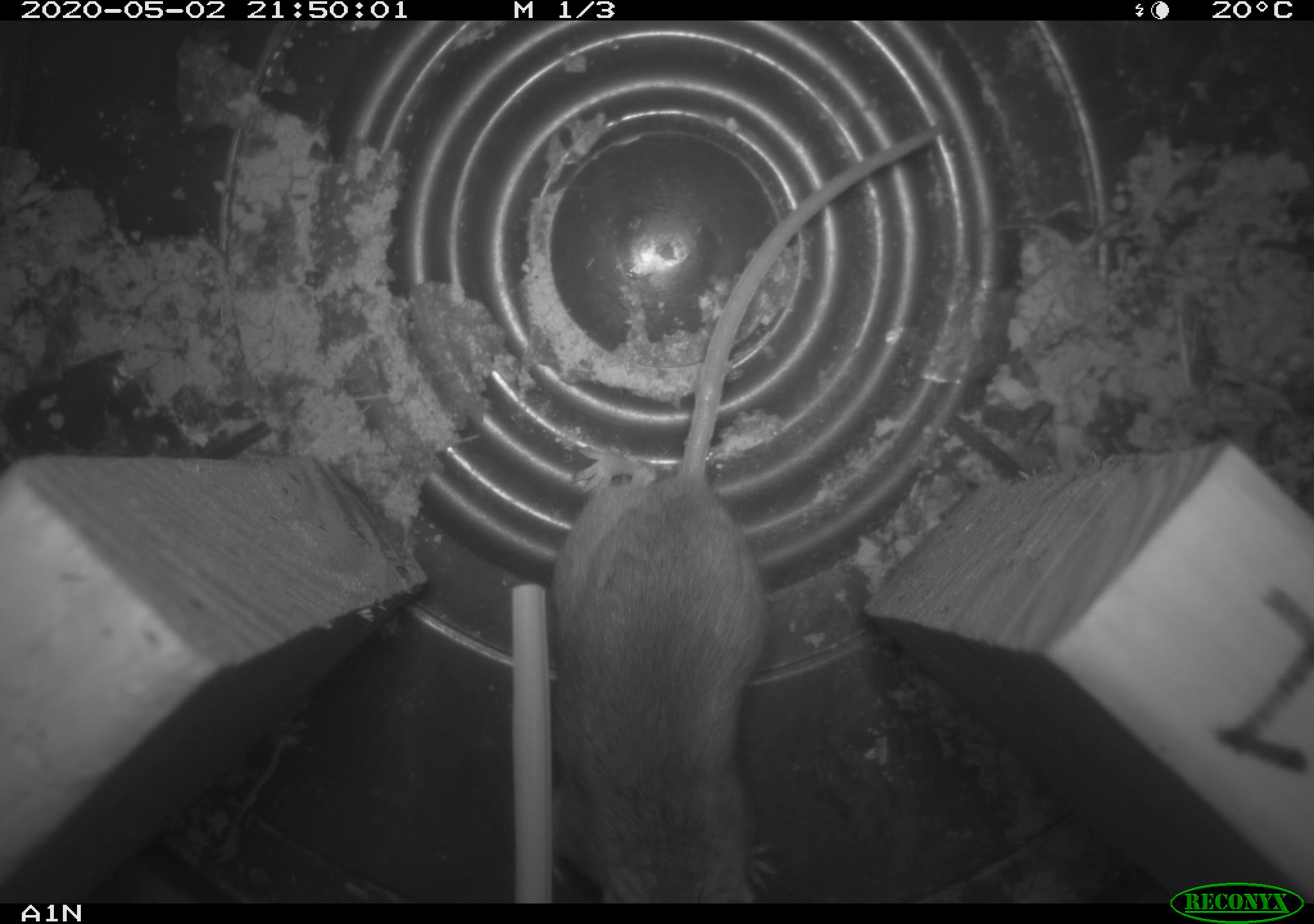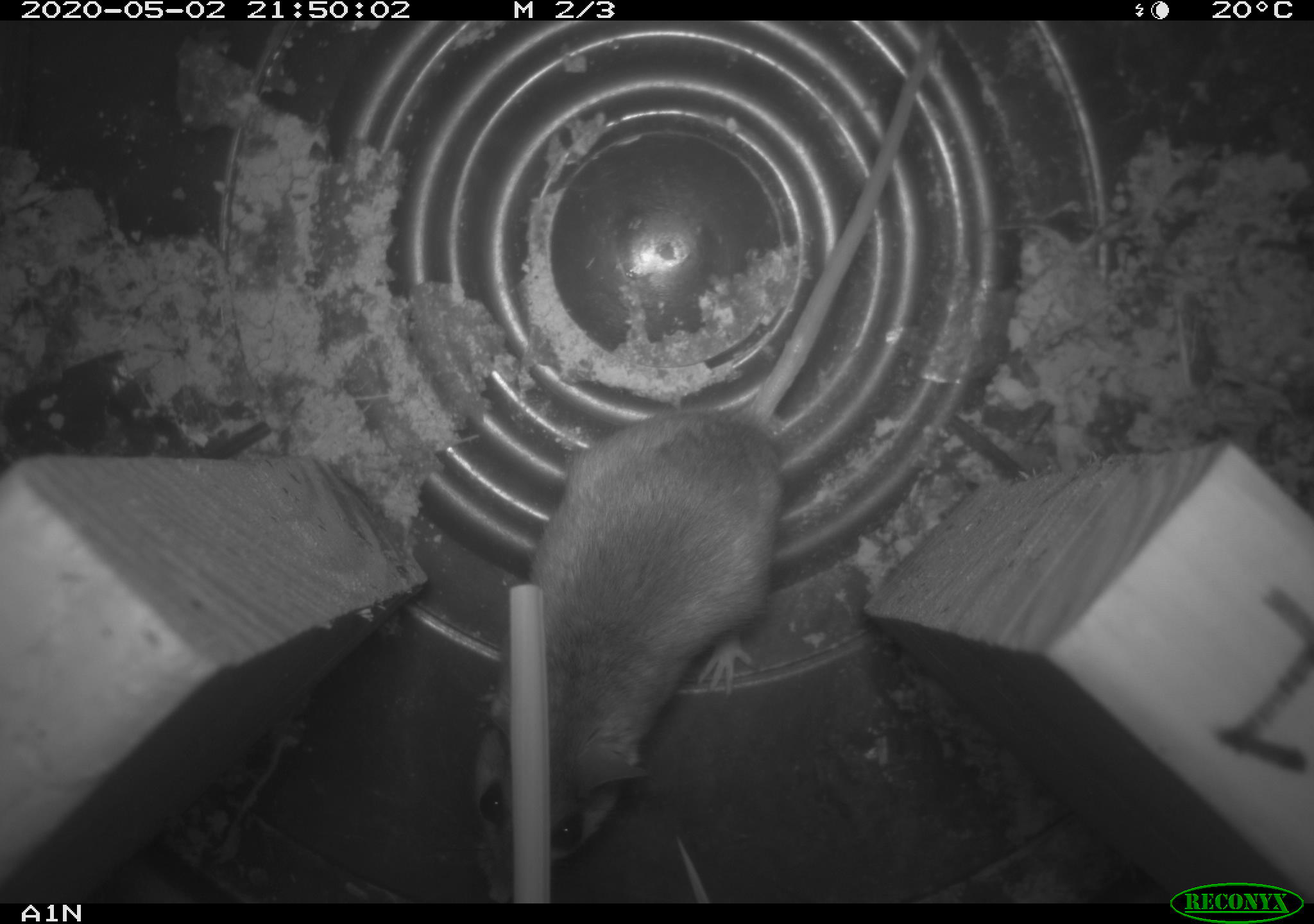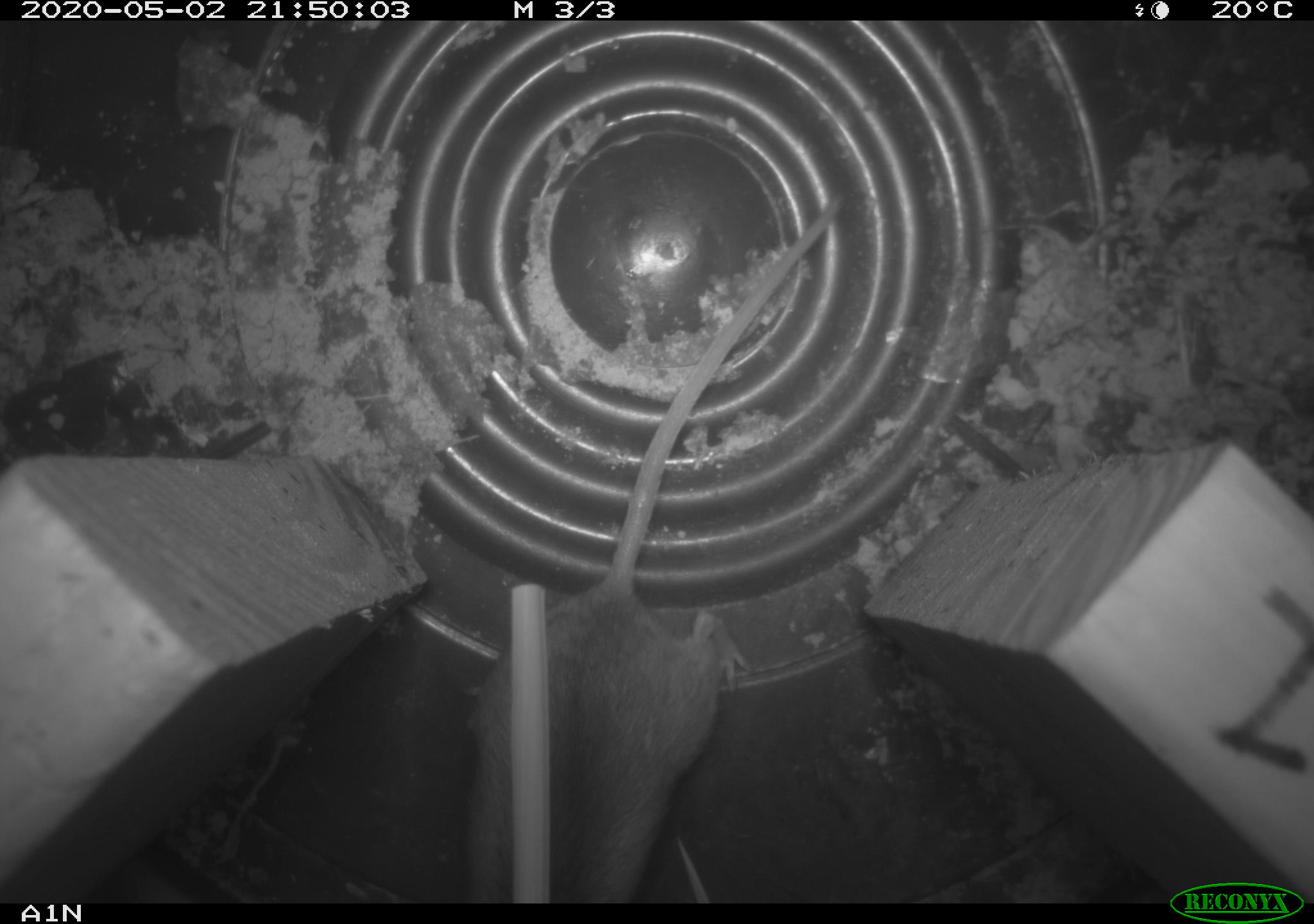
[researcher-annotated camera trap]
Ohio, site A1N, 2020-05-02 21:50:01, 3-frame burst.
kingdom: Animalia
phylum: Chordata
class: Mammalia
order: Rodentia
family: Cricetidae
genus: Peromyscus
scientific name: Peromyscus leucopus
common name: white-footed mouse